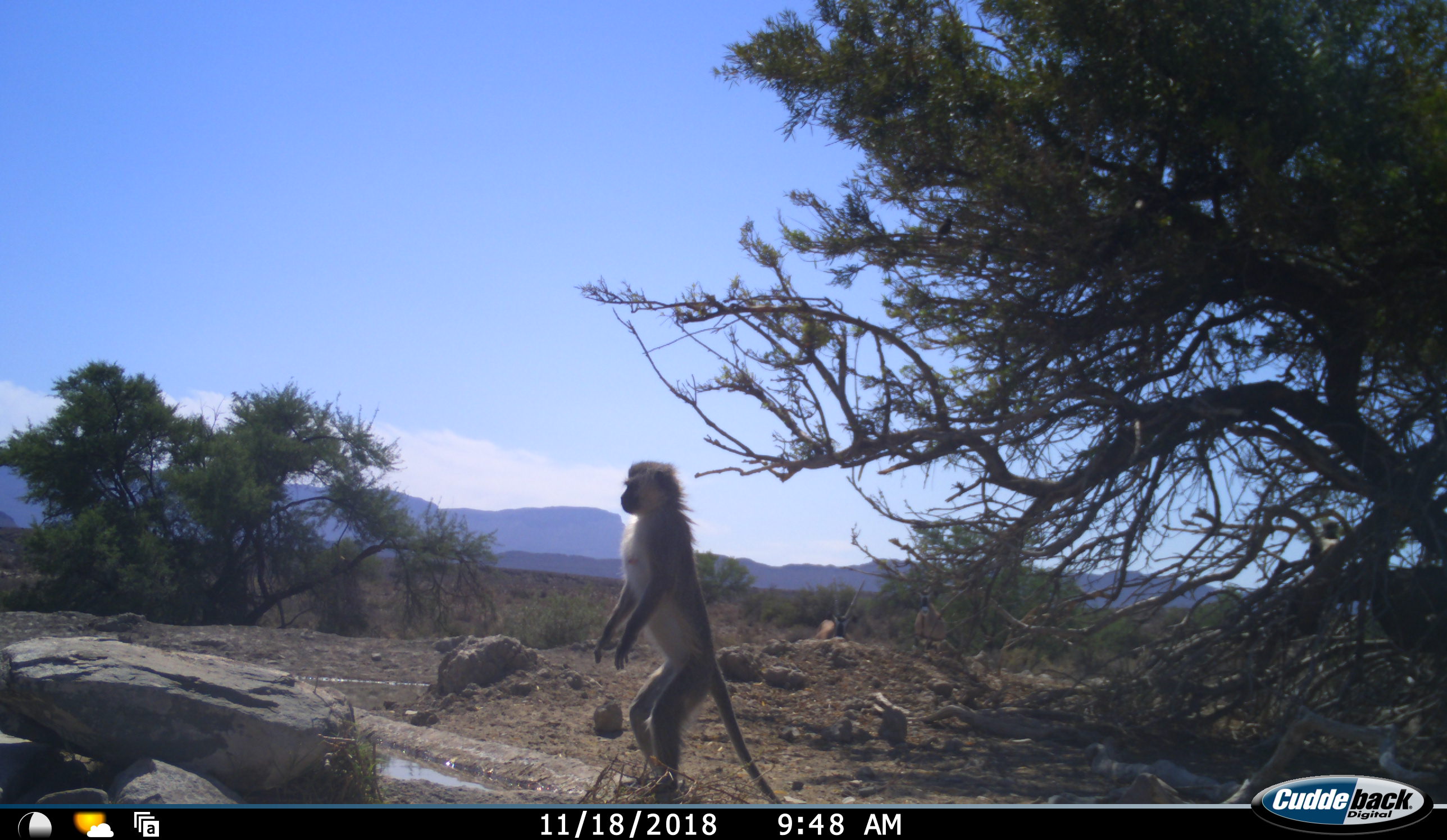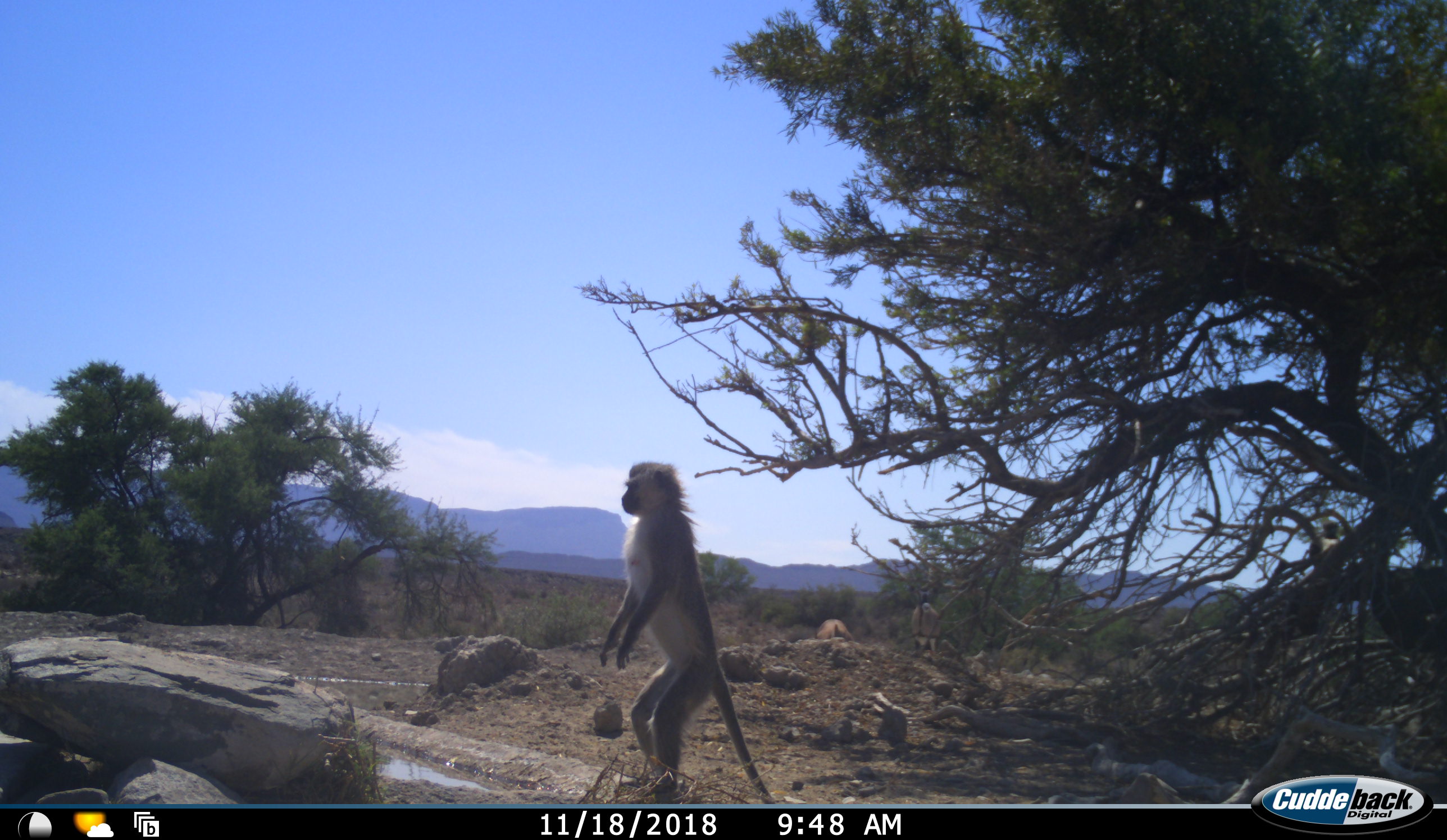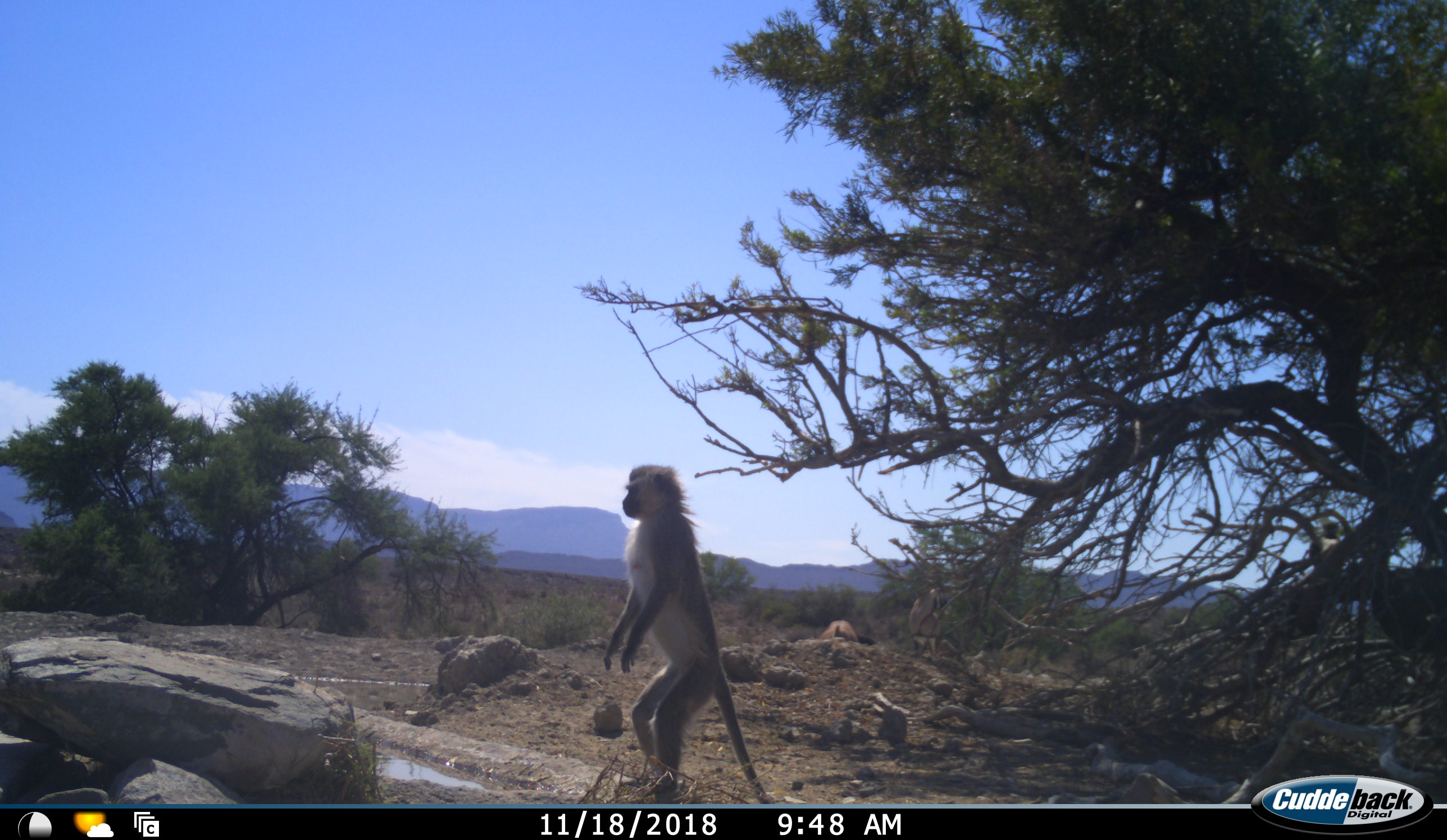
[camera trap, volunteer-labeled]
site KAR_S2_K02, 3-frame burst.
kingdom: Animalia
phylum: Chordata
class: Mammalia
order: Artiodactyla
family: Bovidae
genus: Oryx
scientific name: Oryx gazella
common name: gemsbok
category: oryx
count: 2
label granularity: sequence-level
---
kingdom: Animalia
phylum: Chordata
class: Mammalia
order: Primates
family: Cercopithecidae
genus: Chlorocebus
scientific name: Chlorocebus pygerythrus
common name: vervet monkey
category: monkeyvervet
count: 1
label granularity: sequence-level